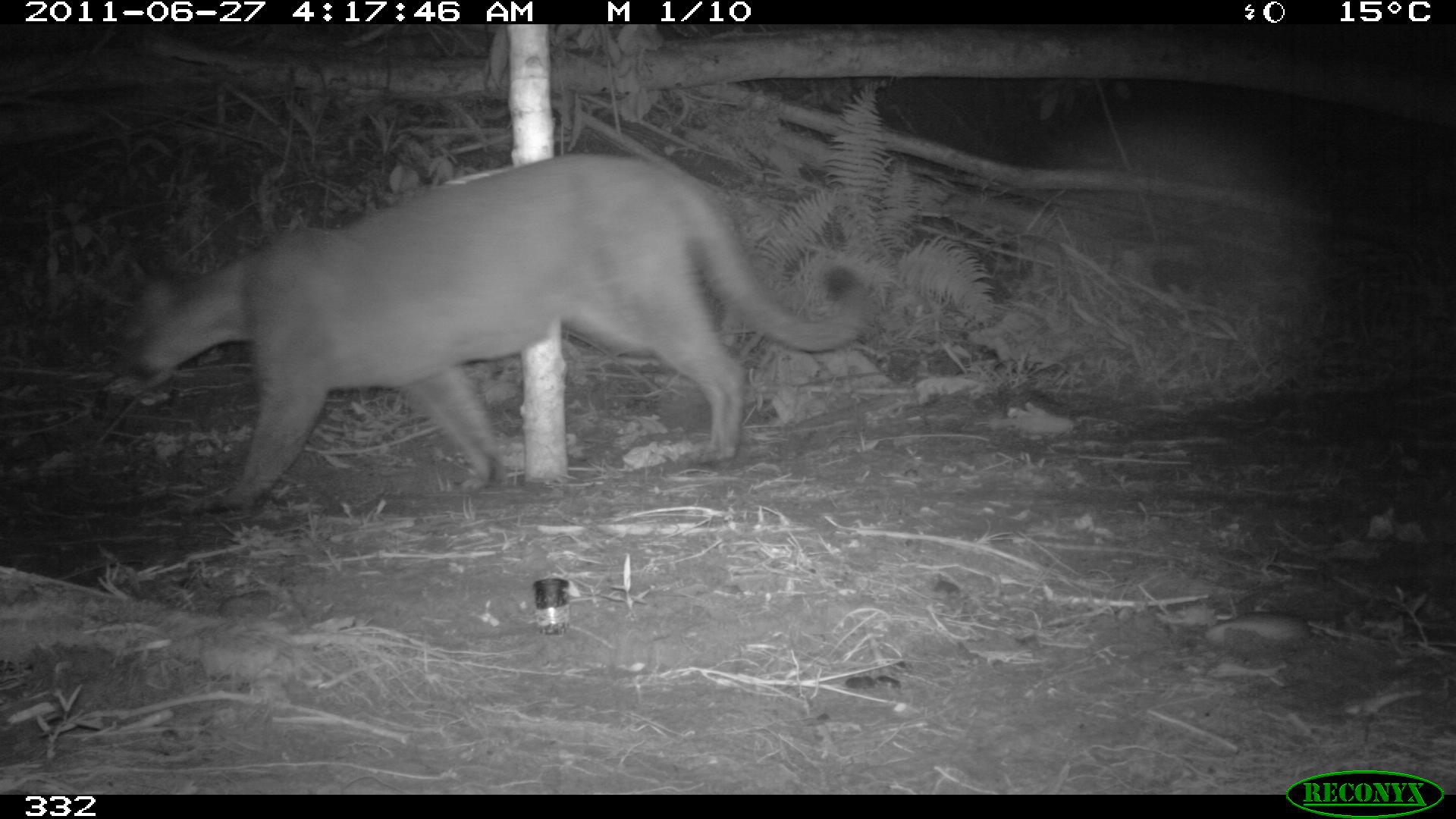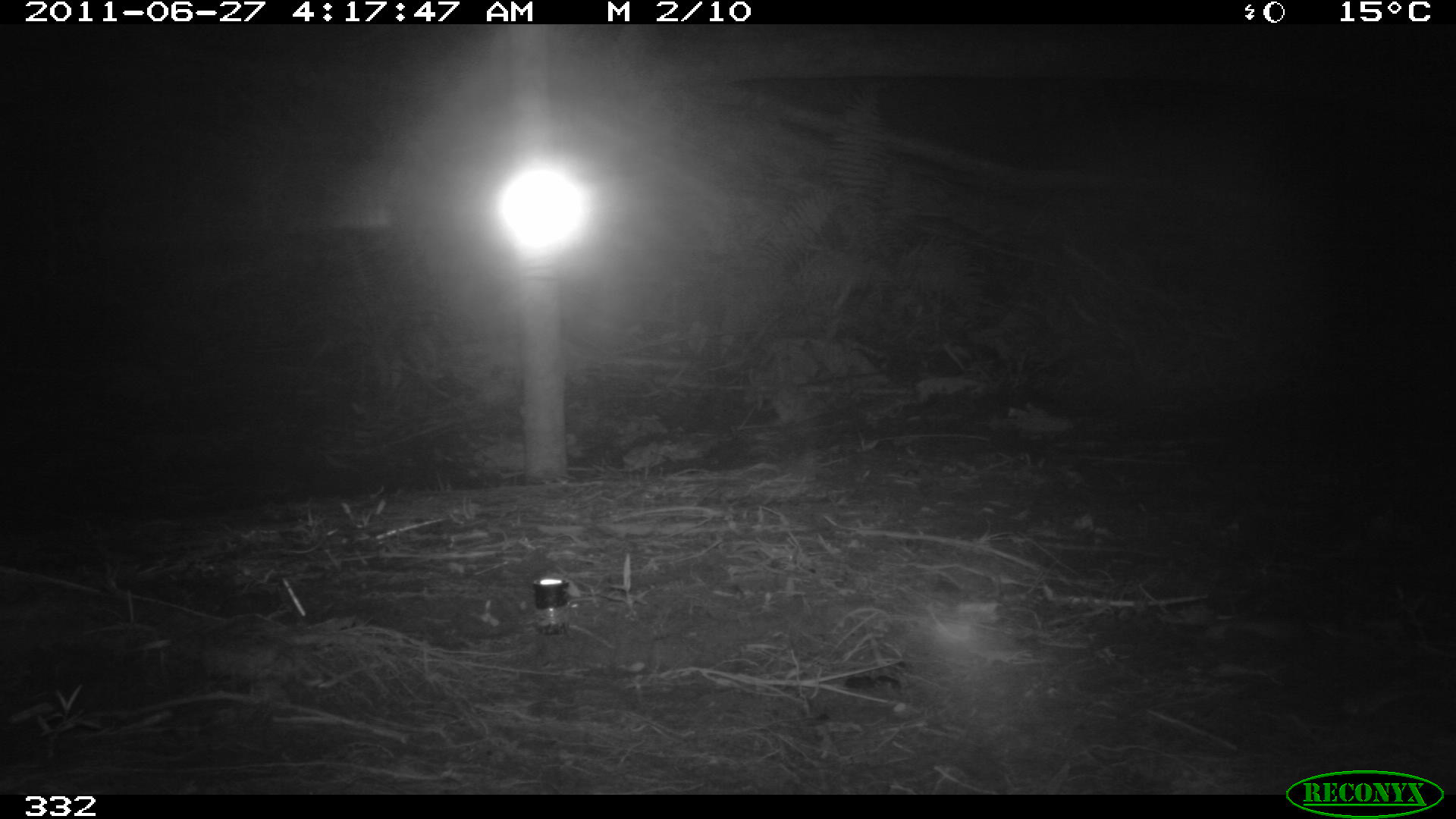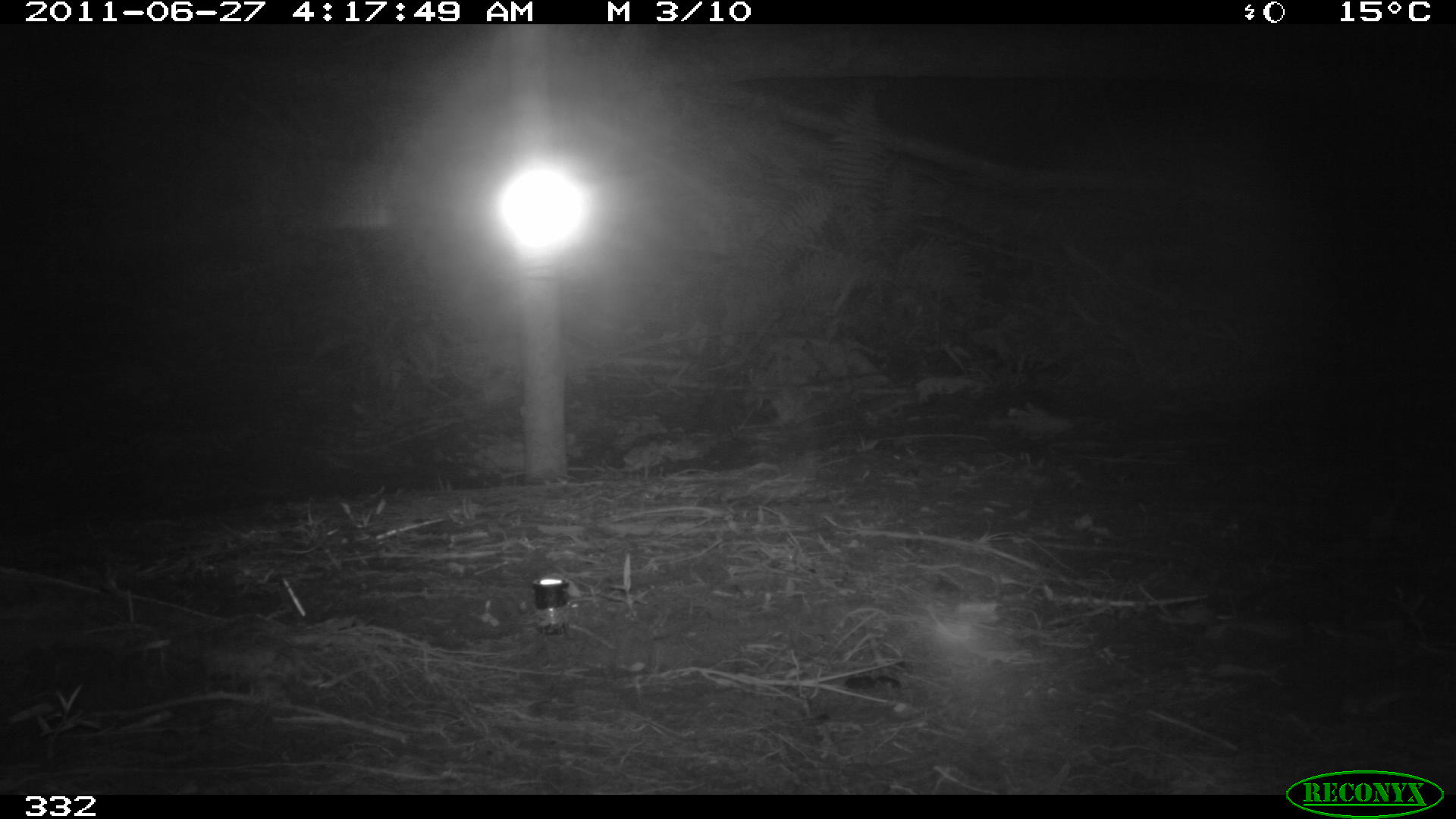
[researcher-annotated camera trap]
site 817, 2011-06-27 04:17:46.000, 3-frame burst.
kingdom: Animalia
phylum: Chordata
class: Mammalia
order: Carnivora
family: Felidae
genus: Puma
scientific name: Puma concolor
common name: mountain lion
Puma concolor (mountain lion).